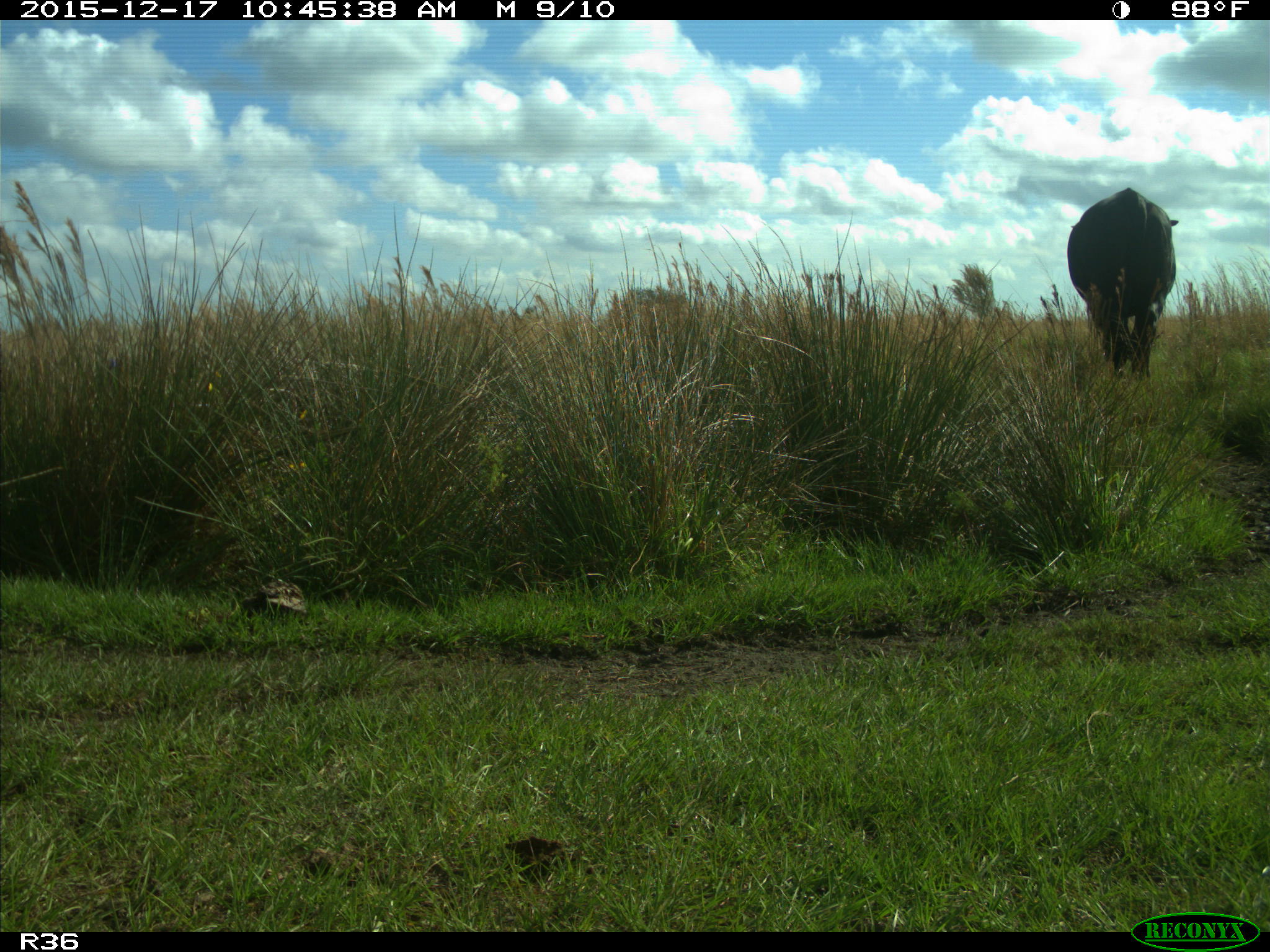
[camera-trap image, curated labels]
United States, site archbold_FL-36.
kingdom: Animalia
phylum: Chordata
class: Mammalia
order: Artiodactyla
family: Bovidae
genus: Bos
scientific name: Bos taurus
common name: domestic cow